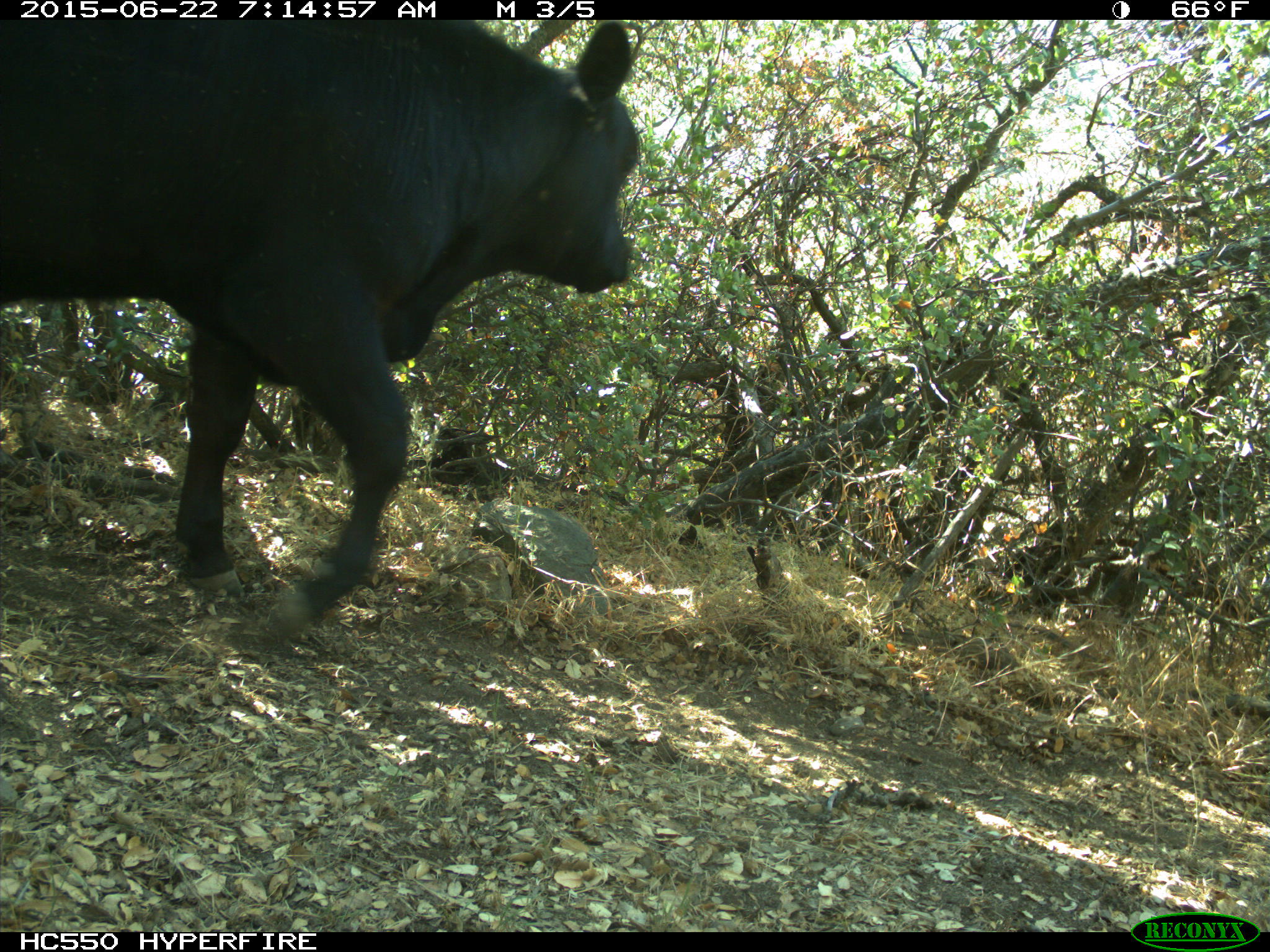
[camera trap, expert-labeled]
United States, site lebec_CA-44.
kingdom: Animalia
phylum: Chordata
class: Mammalia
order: Artiodactyla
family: Bovidae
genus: Bos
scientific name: Bos taurus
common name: domestic cow